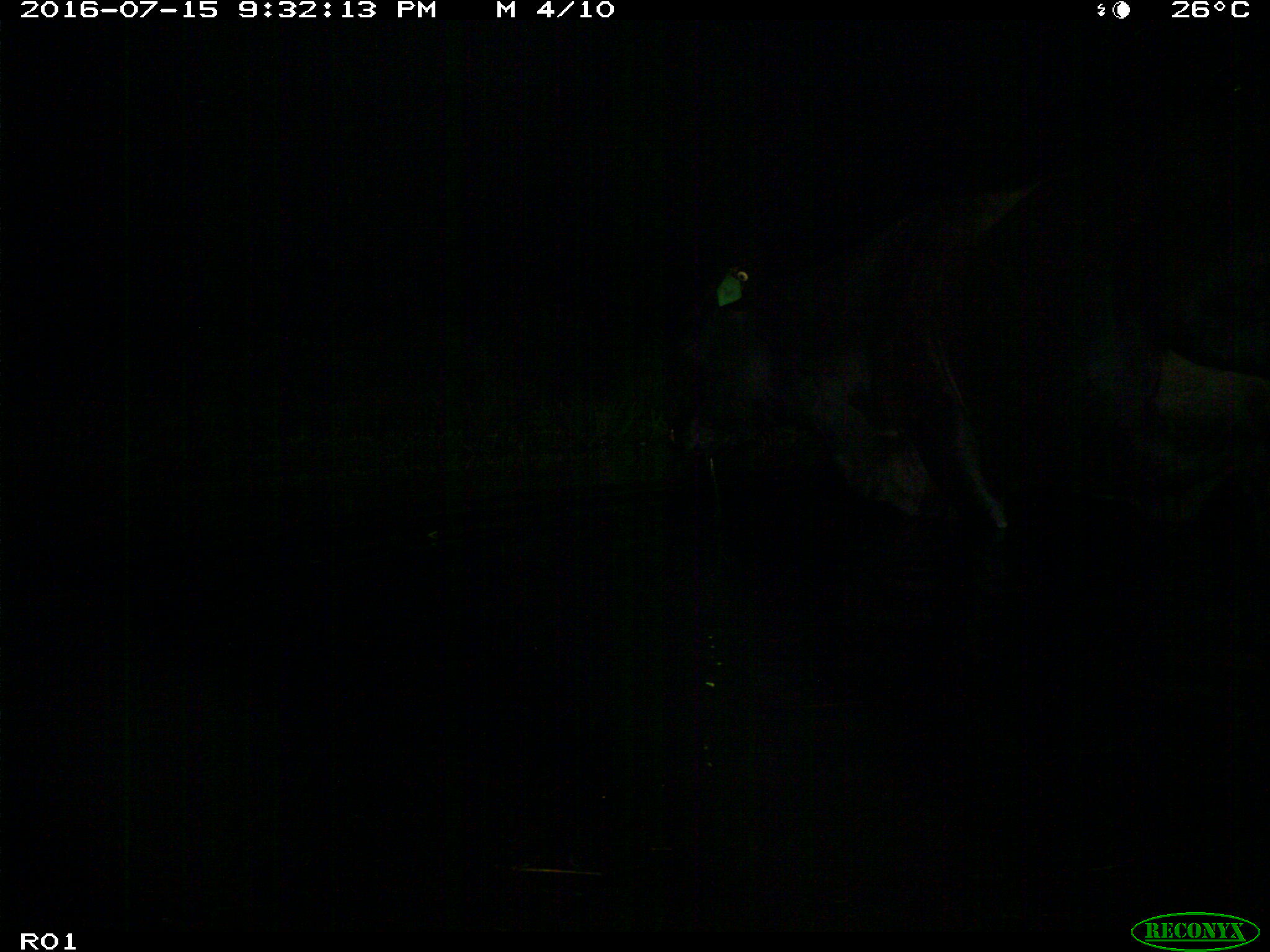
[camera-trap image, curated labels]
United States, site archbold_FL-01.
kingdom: Animalia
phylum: Chordata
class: Mammalia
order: Artiodactyla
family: Bovidae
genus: Bos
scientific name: Bos taurus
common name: domestic cow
Bos taurus (domestic cow).